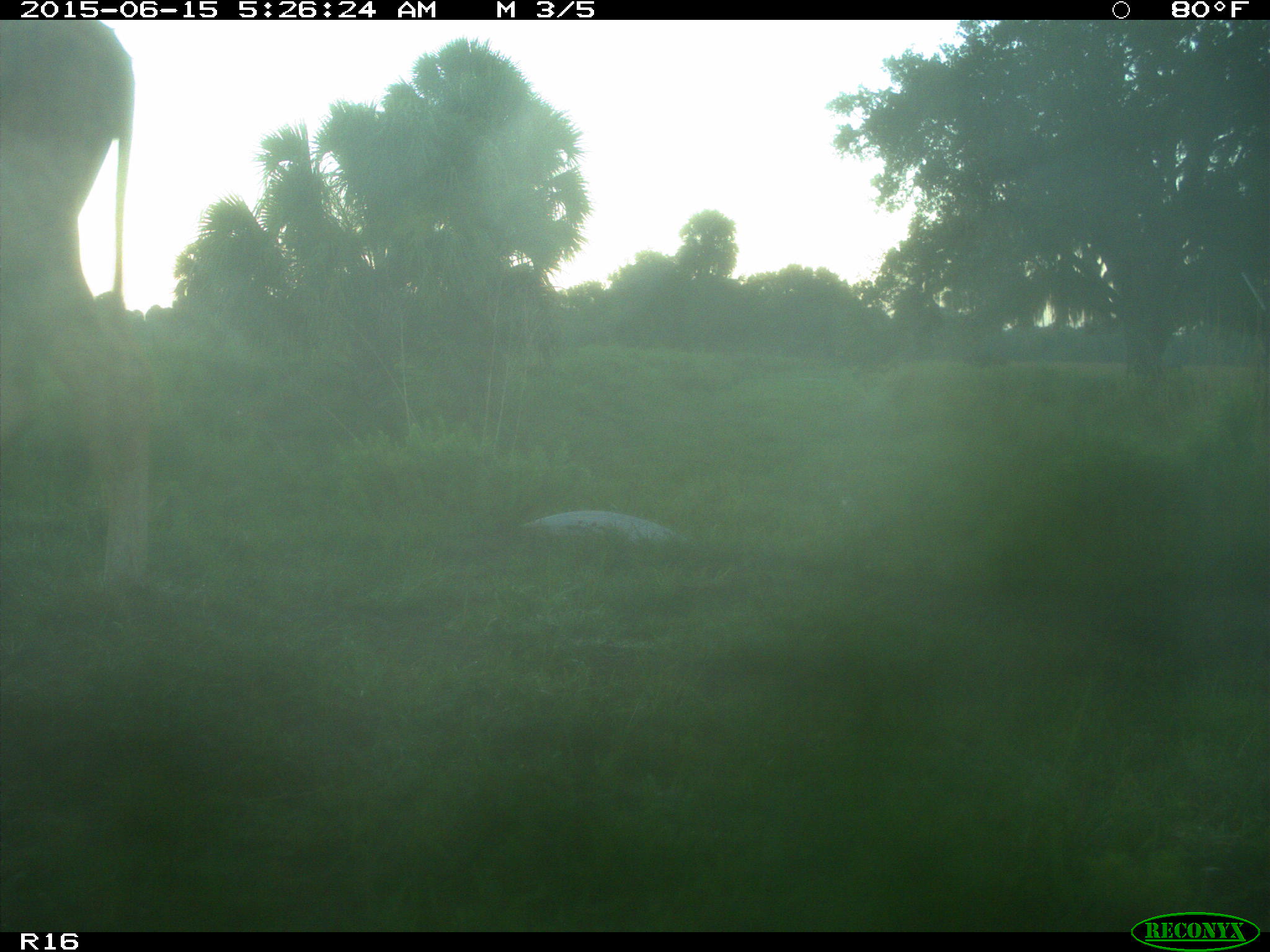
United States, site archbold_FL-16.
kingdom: Animalia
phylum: Chordata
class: Mammalia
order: Artiodactyla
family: Bovidae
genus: Bos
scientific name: Bos taurus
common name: domestic cow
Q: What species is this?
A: Bos taurus (domestic cow).